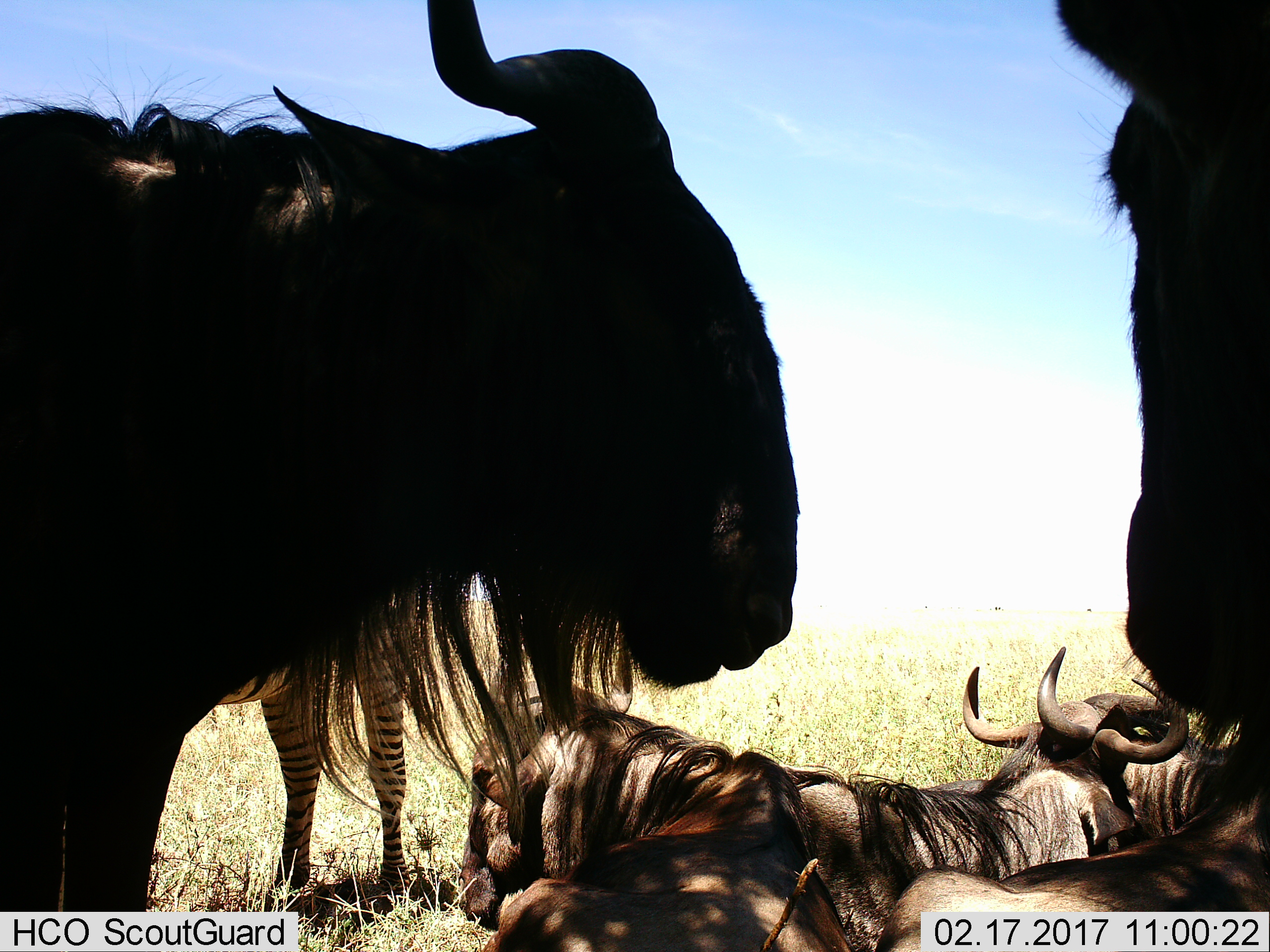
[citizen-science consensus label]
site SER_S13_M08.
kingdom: Animalia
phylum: Chordata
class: Mammalia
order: Artiodactyla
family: Bovidae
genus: Connochaetes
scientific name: Connochaetes taurinus taurinus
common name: blue wildebeest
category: wildebeestblue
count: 6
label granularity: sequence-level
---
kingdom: Animalia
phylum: Chordata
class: Mammalia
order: Perissodactyla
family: Equidae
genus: Equus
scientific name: Equus quagga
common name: plains zebra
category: zebraplains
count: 1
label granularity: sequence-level